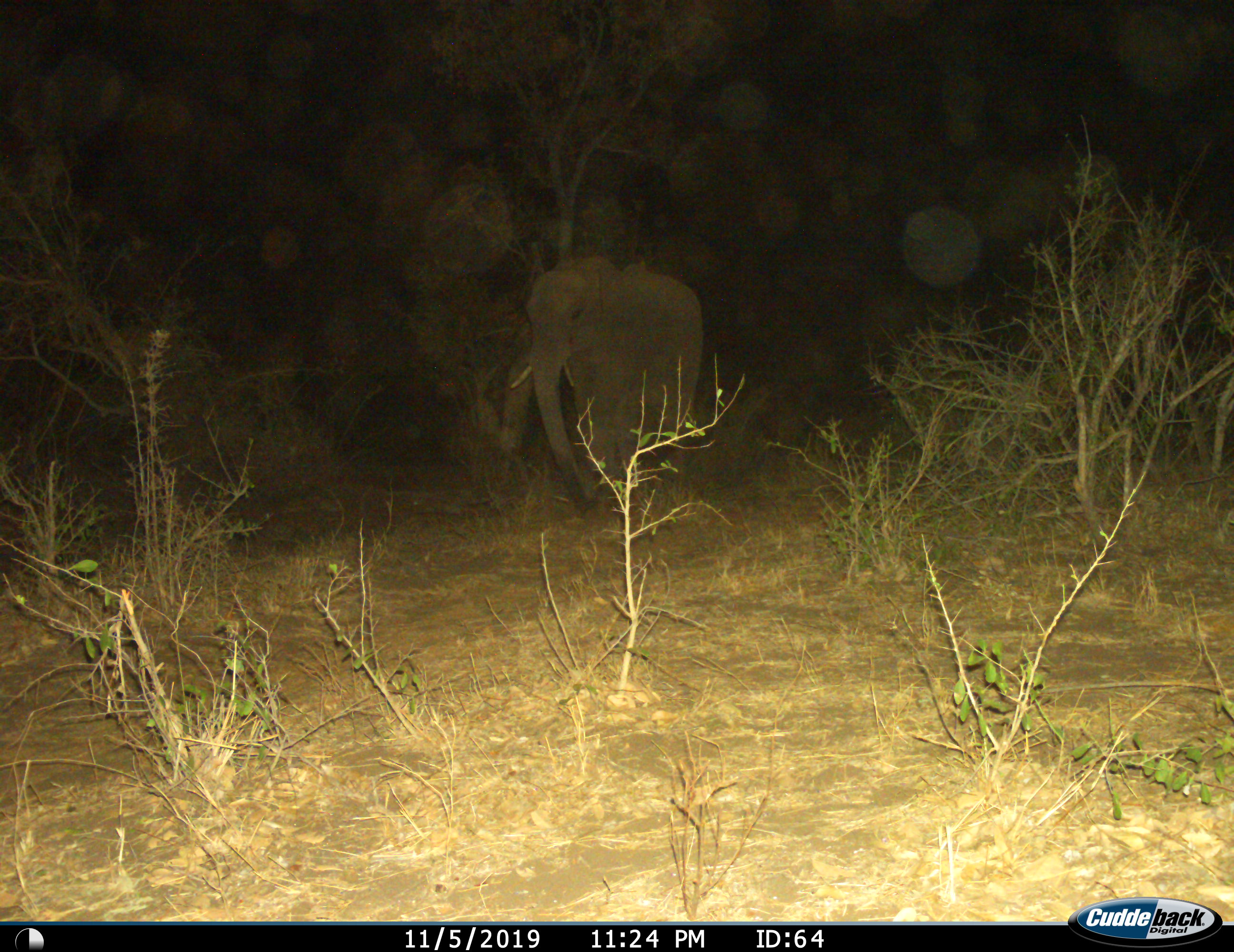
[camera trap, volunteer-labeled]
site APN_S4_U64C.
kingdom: Animalia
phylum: Chordata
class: Mammalia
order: Proboscidea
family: Elephantidae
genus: Loxodonta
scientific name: Loxodonta africana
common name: african bush elephant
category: elephant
Elephant (african bush elephant) (Loxodonta africana), count 1. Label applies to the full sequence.